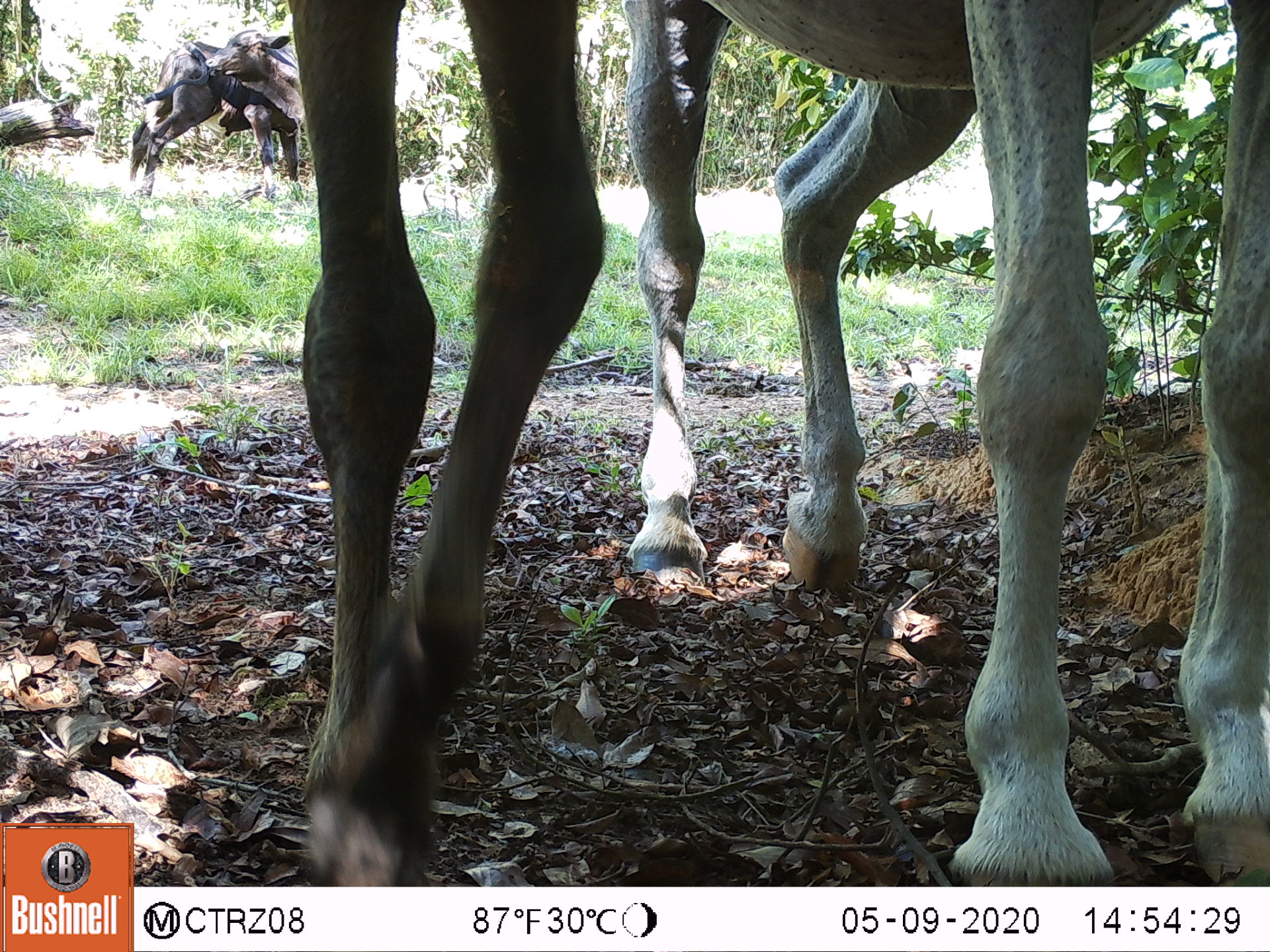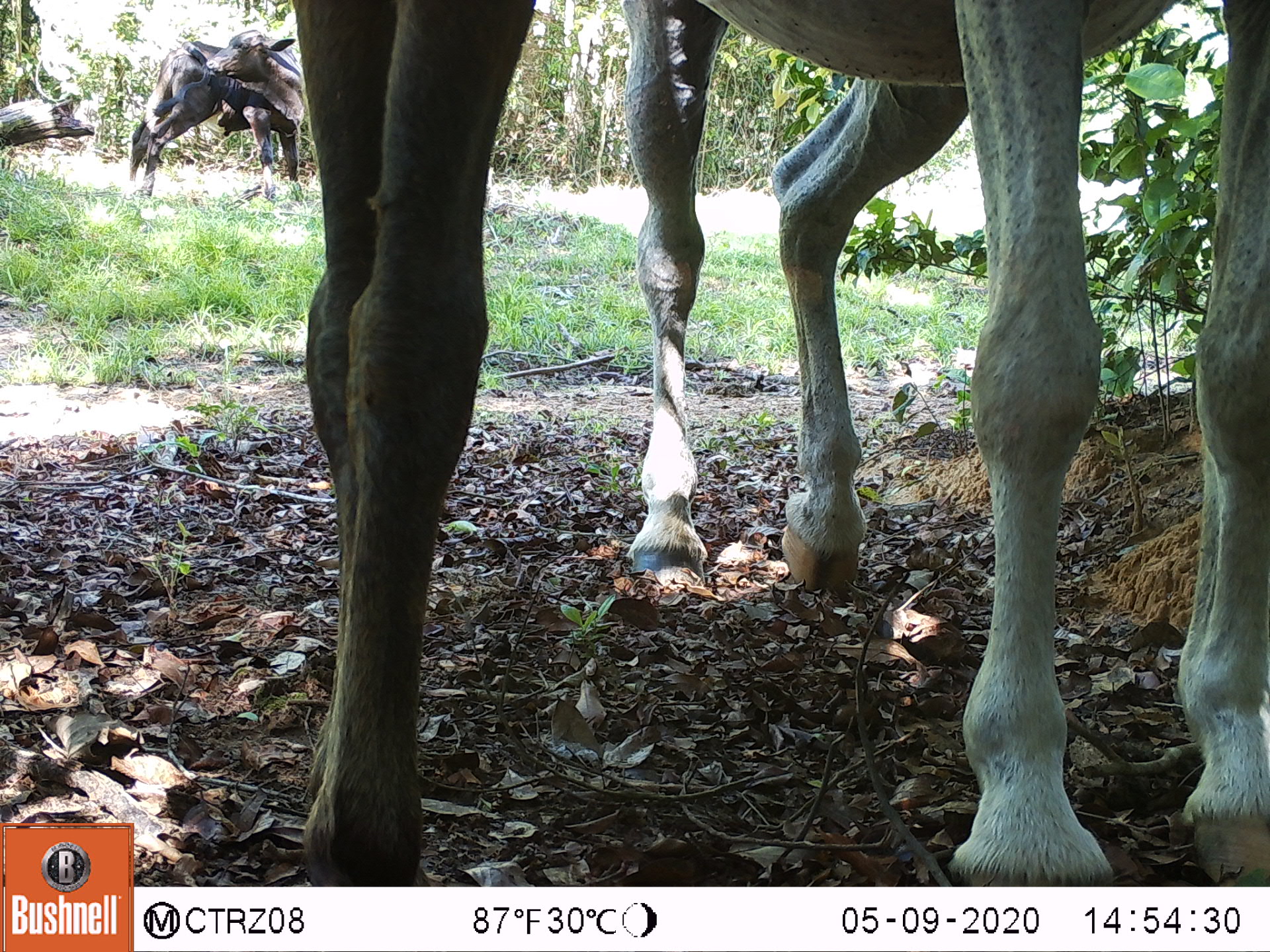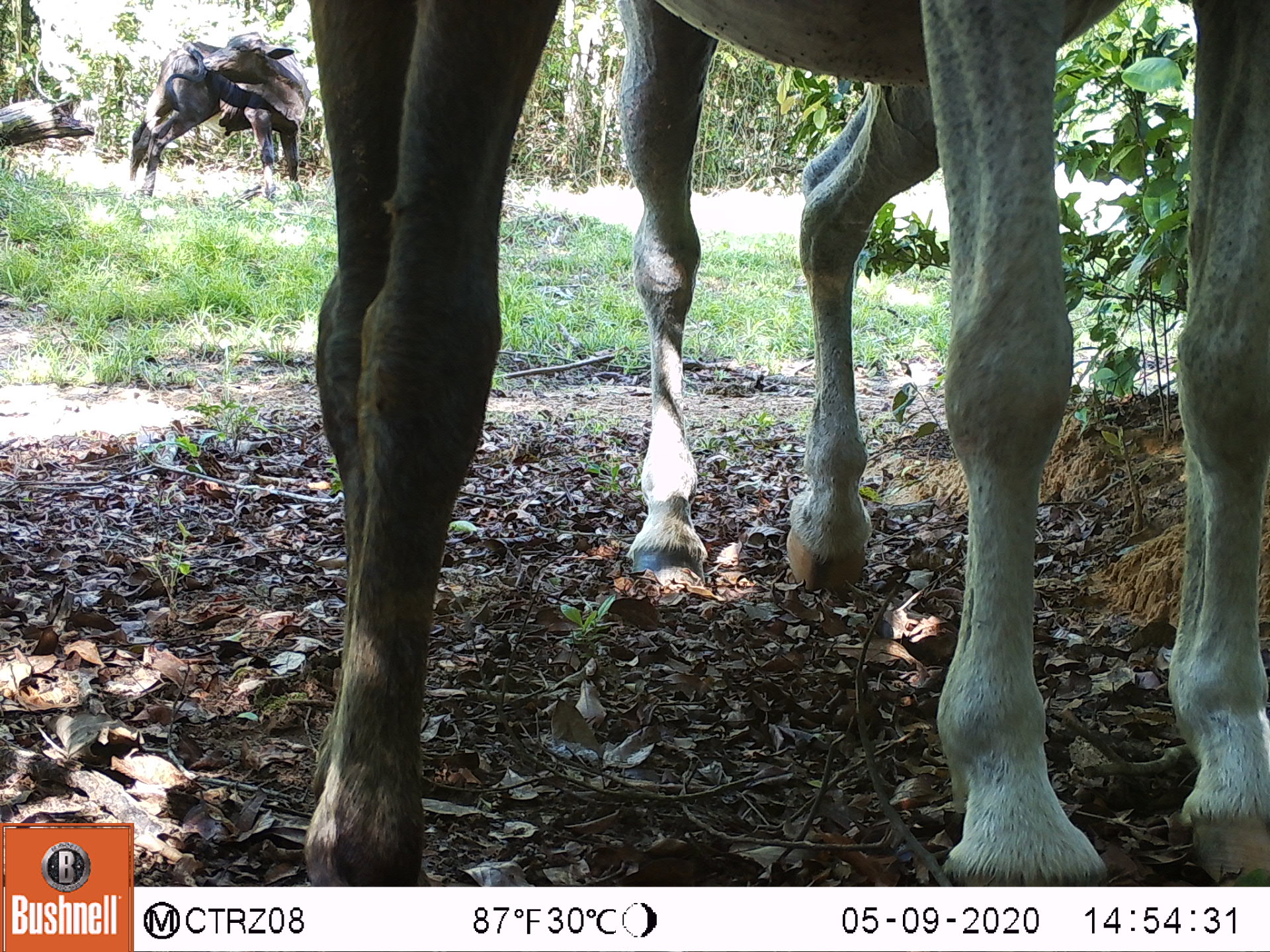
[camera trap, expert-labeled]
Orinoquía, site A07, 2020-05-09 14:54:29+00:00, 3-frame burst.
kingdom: Animalia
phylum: Chordata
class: Mammalia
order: Artiodactyla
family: Bovidae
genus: Bos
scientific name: Bos taurus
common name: cow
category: cattle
Cattle (cow) (Bos taurus).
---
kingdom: Animalia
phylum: Chordata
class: Mammalia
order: Perissodactyla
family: Equidae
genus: Equus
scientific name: Equus caballus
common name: domestic horse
Domestic horse (Equus caballus).